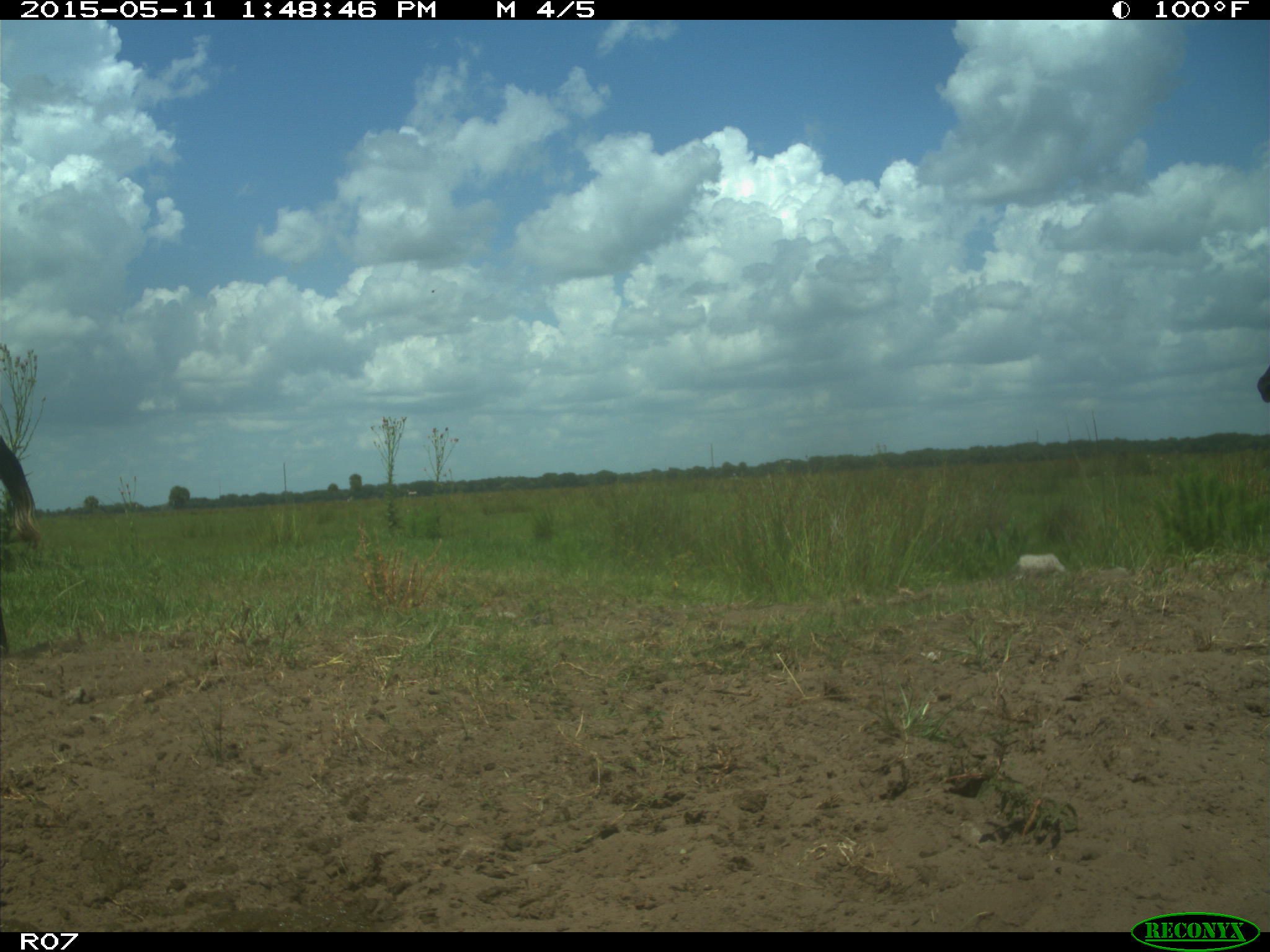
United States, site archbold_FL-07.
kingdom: Animalia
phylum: Chordata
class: Mammalia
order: Artiodactyla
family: Bovidae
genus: Bos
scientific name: Bos taurus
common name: domestic cow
Bos taurus (domestic cow).